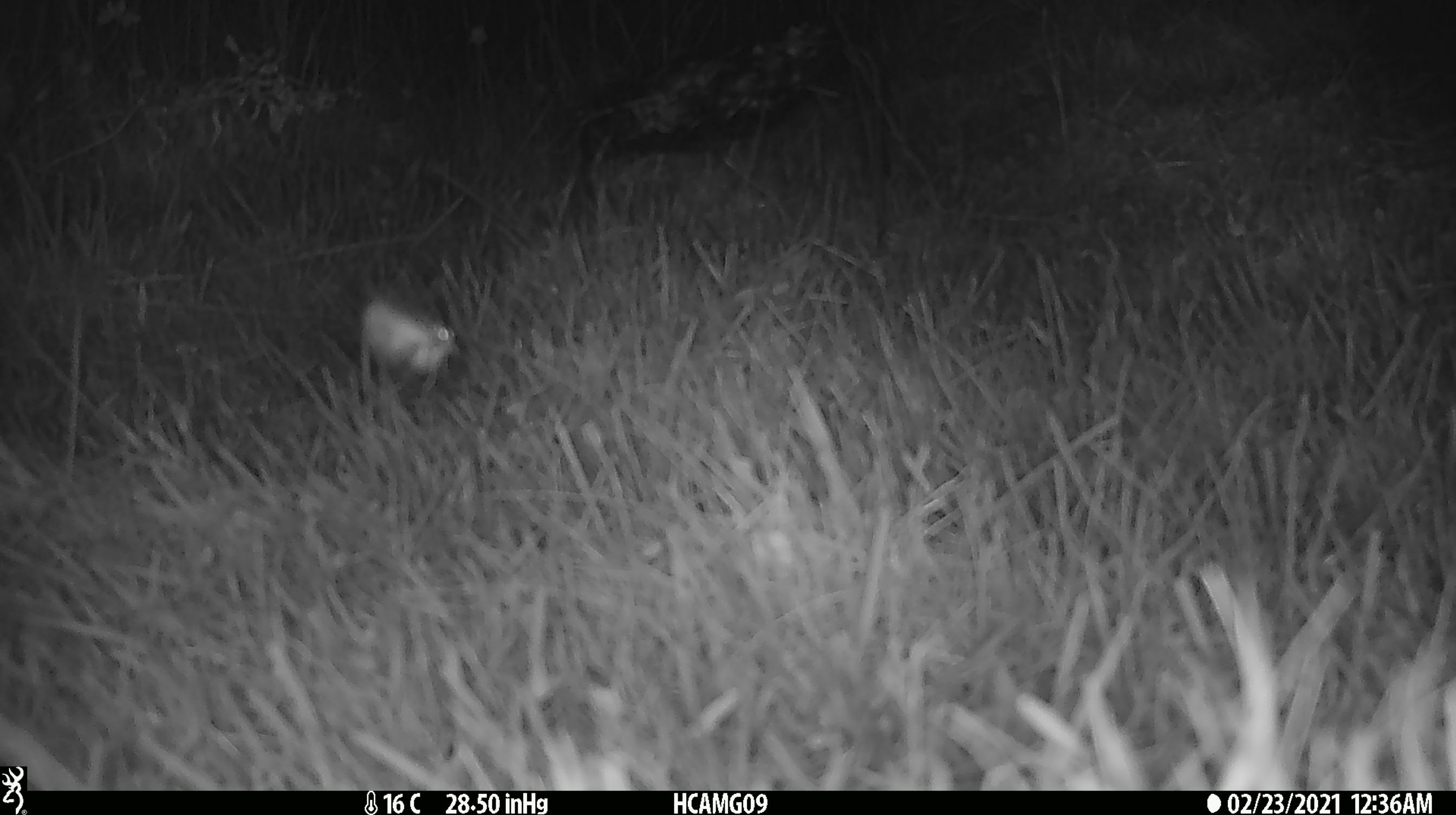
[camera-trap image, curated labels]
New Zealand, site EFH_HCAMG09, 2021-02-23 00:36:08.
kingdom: Animalia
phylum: Arthropoda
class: Insecta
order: Lepidoptera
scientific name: Lepidoptera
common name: moth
Moth (Lepidoptera).